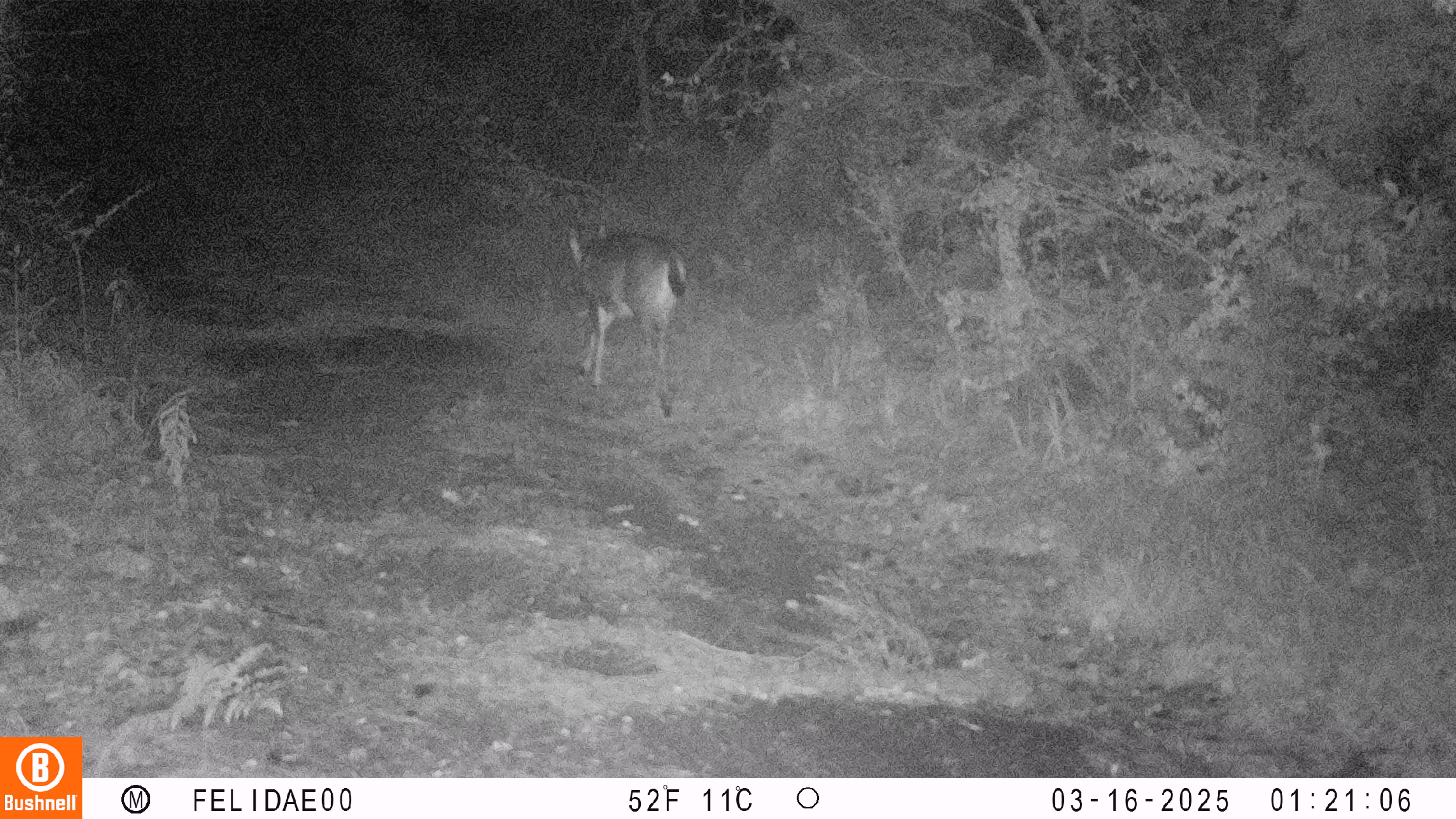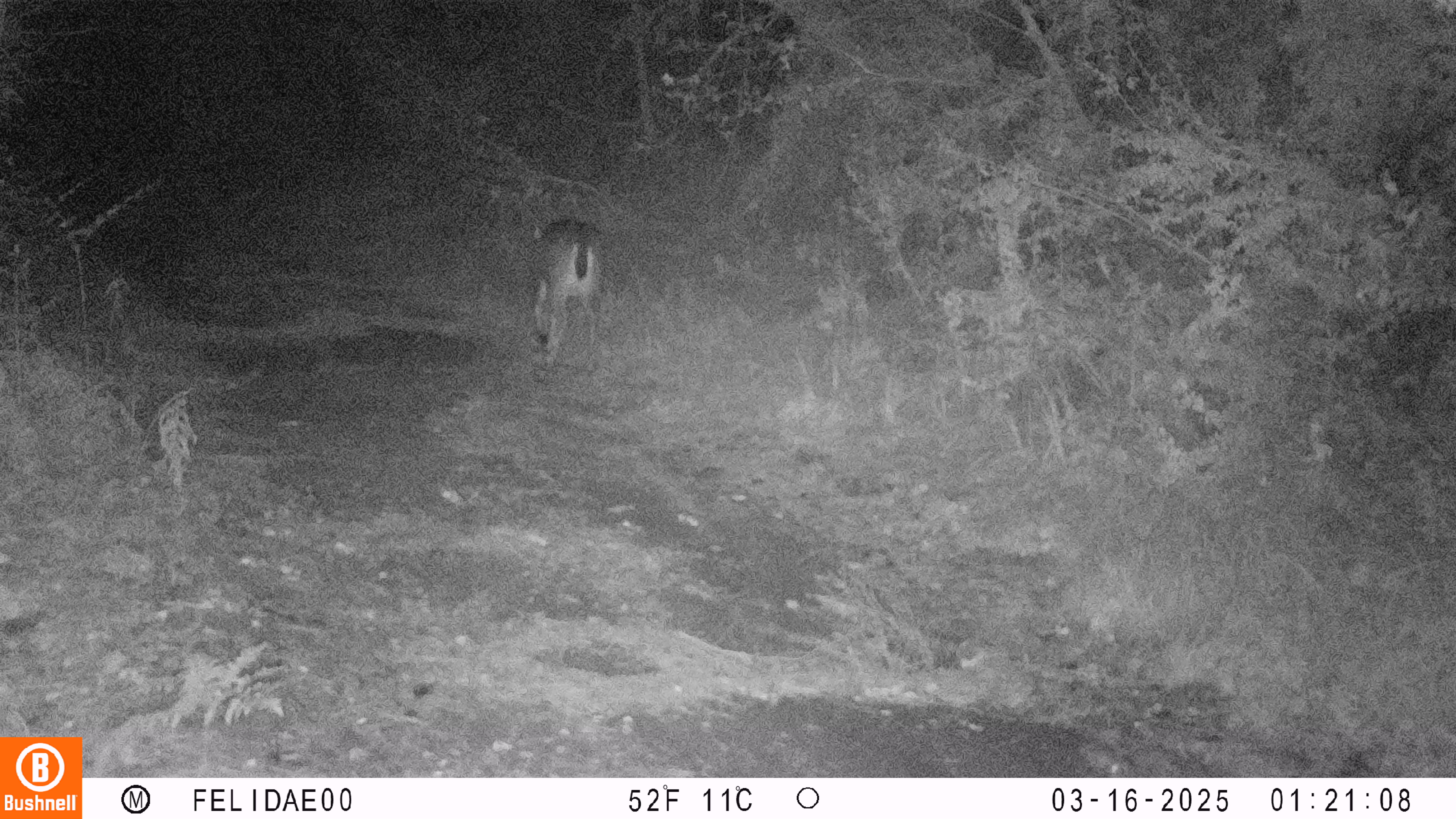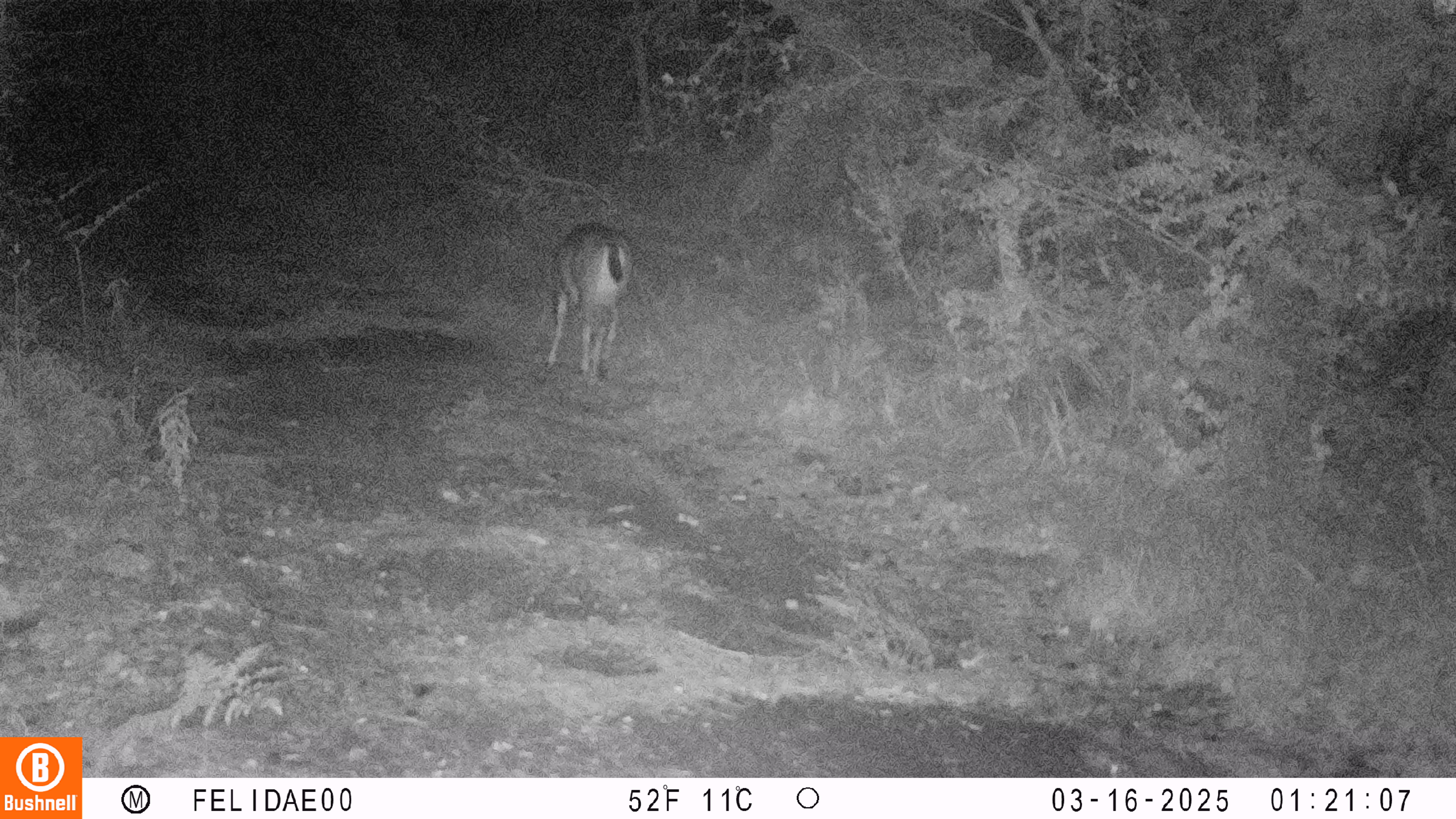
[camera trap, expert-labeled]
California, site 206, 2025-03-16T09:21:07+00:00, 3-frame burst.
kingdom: Animalia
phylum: Chordata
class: Mammalia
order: Artiodactyla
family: Cervidae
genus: Odocoileus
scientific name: Odocoileus hemionus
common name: mule deer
Mule deer (Odocoileus hemionus).